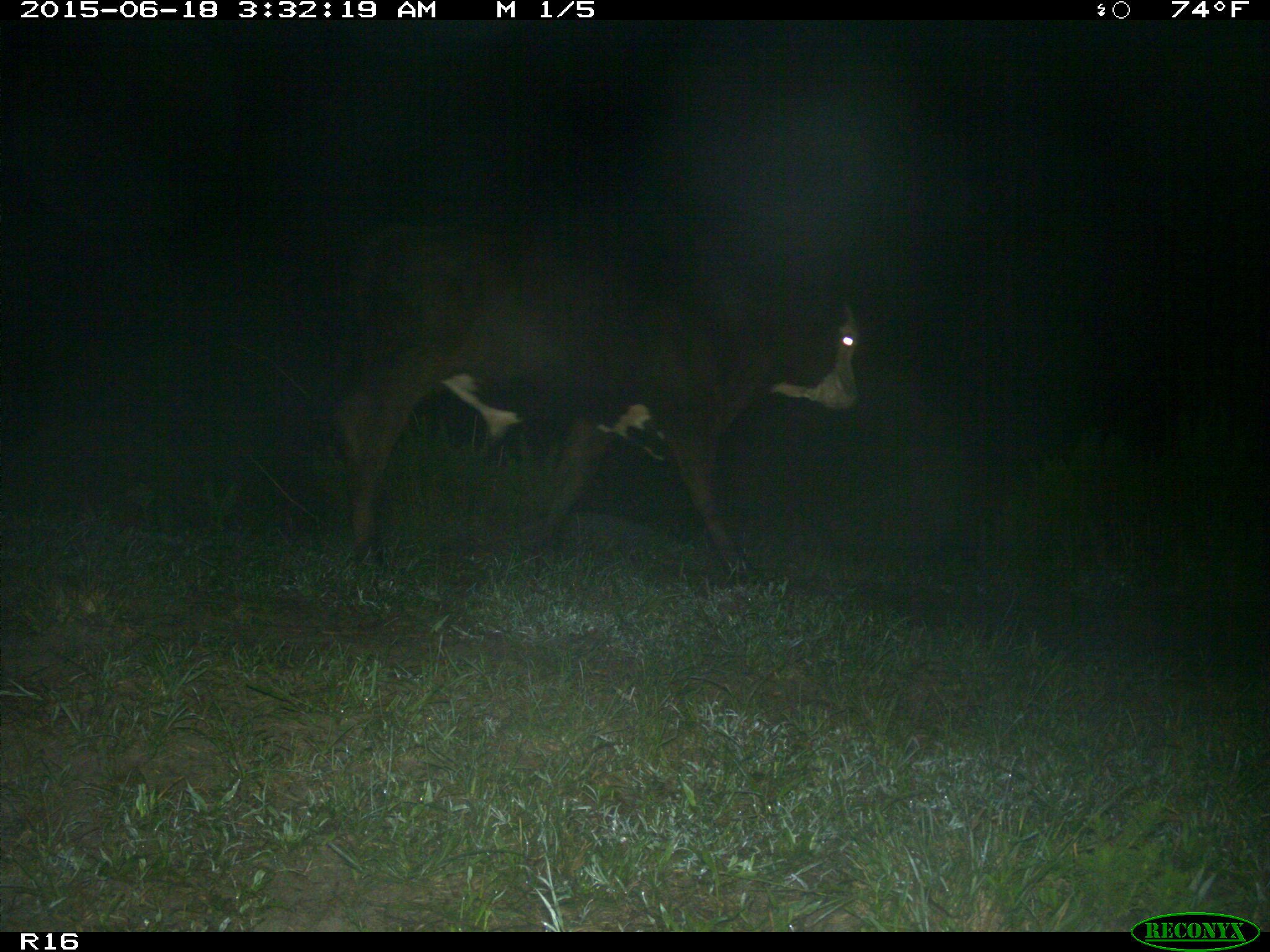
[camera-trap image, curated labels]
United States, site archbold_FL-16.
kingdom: Animalia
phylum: Chordata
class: Mammalia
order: Artiodactyla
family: Bovidae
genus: Bos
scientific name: Bos taurus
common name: domestic cow